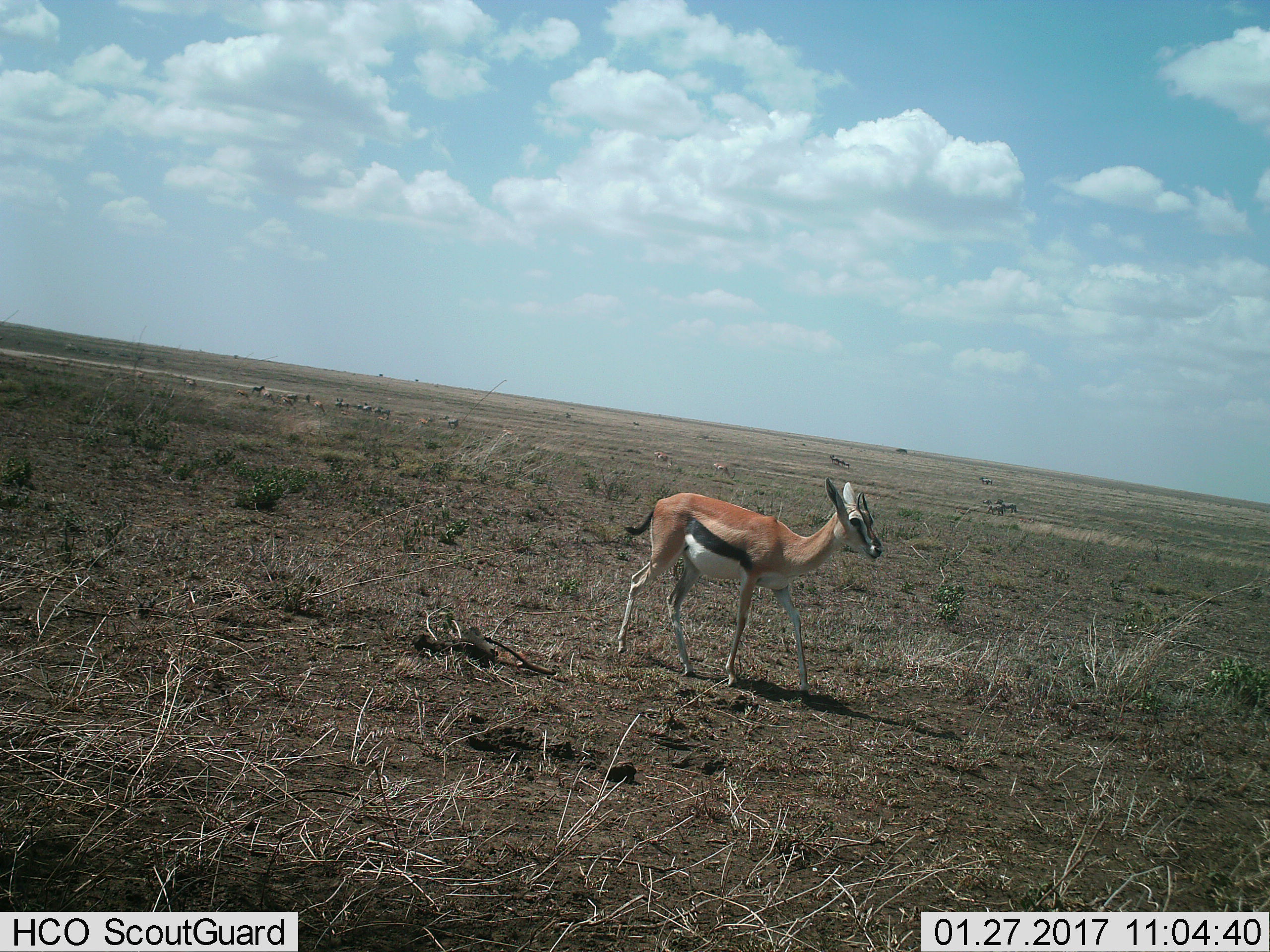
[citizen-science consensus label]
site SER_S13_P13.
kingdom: Animalia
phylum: Chordata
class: Mammalia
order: Artiodactyla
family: Bovidae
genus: Eudorcas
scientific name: Eudorcas thomsonii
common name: thomson's gazelle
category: gazellethomsons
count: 1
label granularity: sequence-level